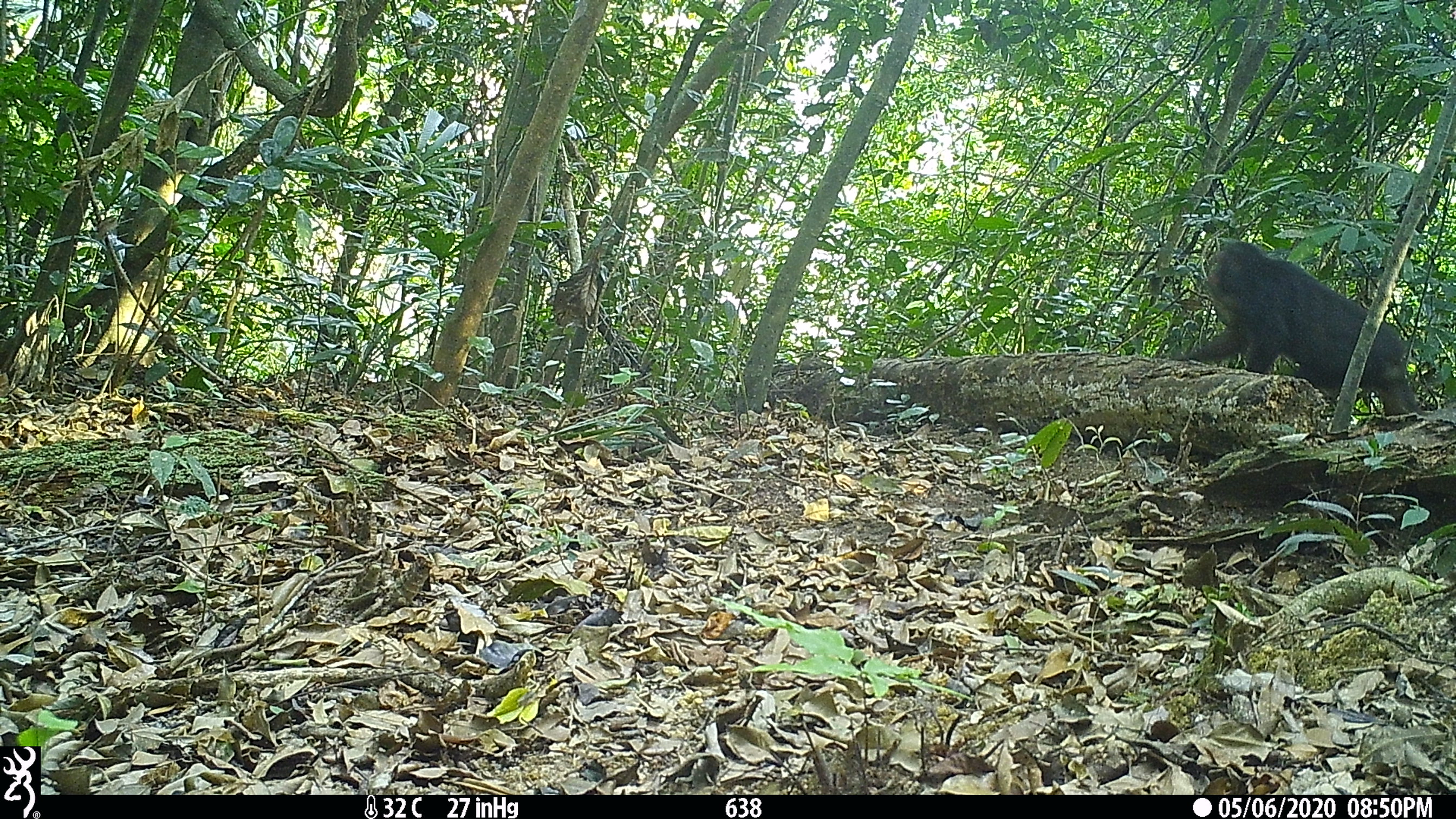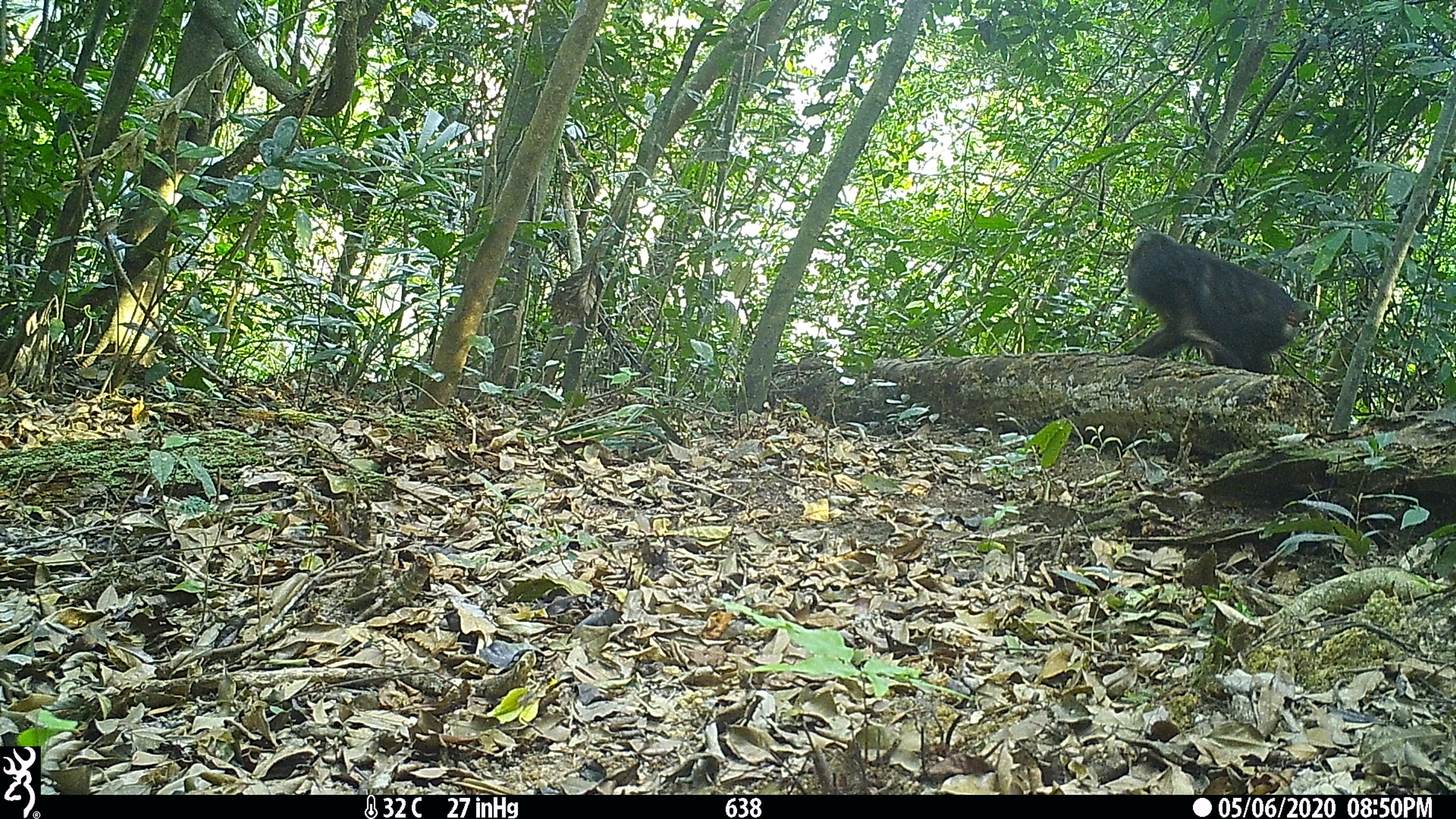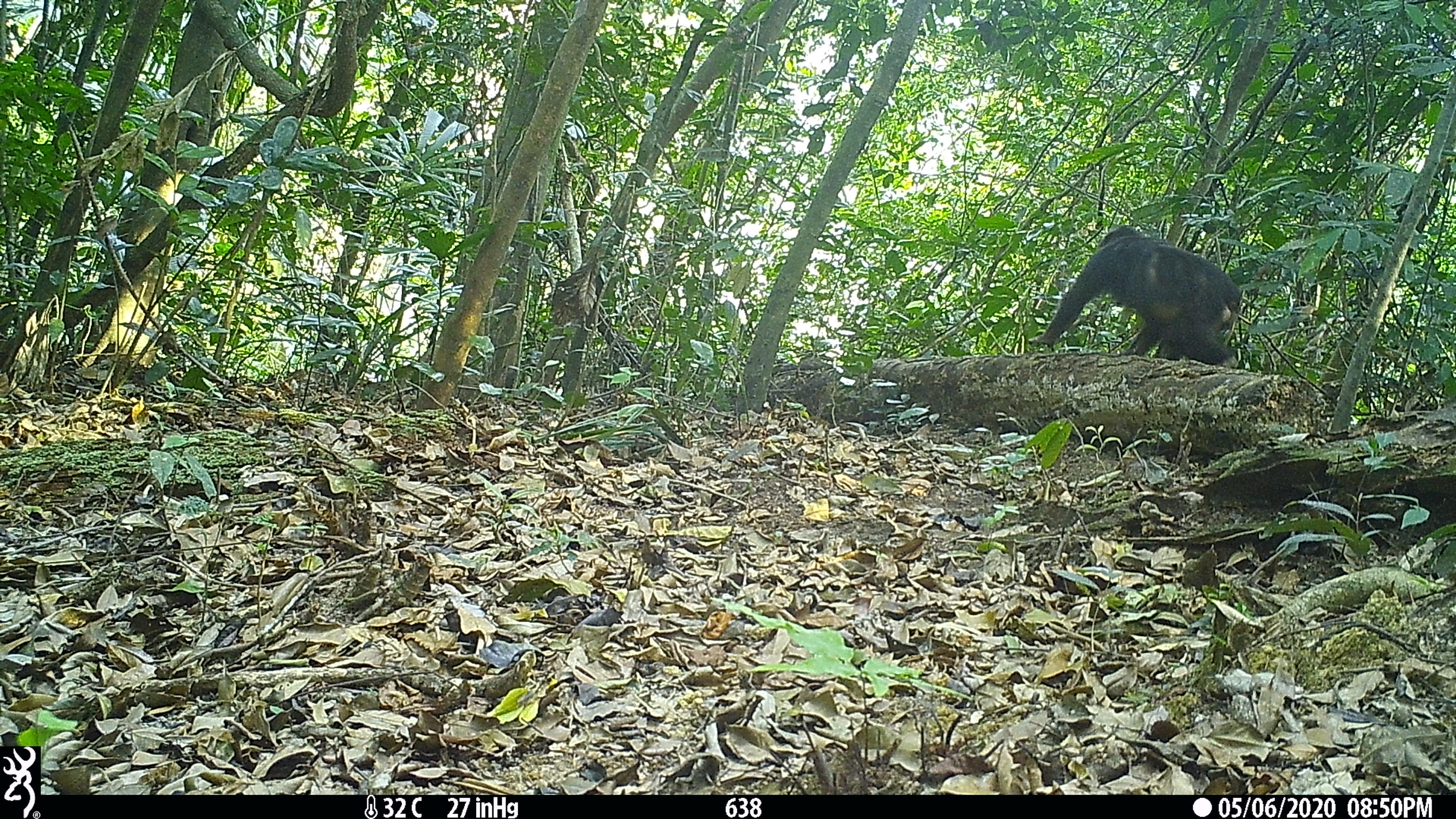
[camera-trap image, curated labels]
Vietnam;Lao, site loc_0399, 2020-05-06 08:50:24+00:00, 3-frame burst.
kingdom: Animalia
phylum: Chordata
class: Mammalia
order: Primates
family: Cercopithecidae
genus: Macaca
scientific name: Macaca arctoides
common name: stump-tailed macaque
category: stump tailed macaque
Stump tailed macaque (stump-tailed macaque) (Macaca arctoides). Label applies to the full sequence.